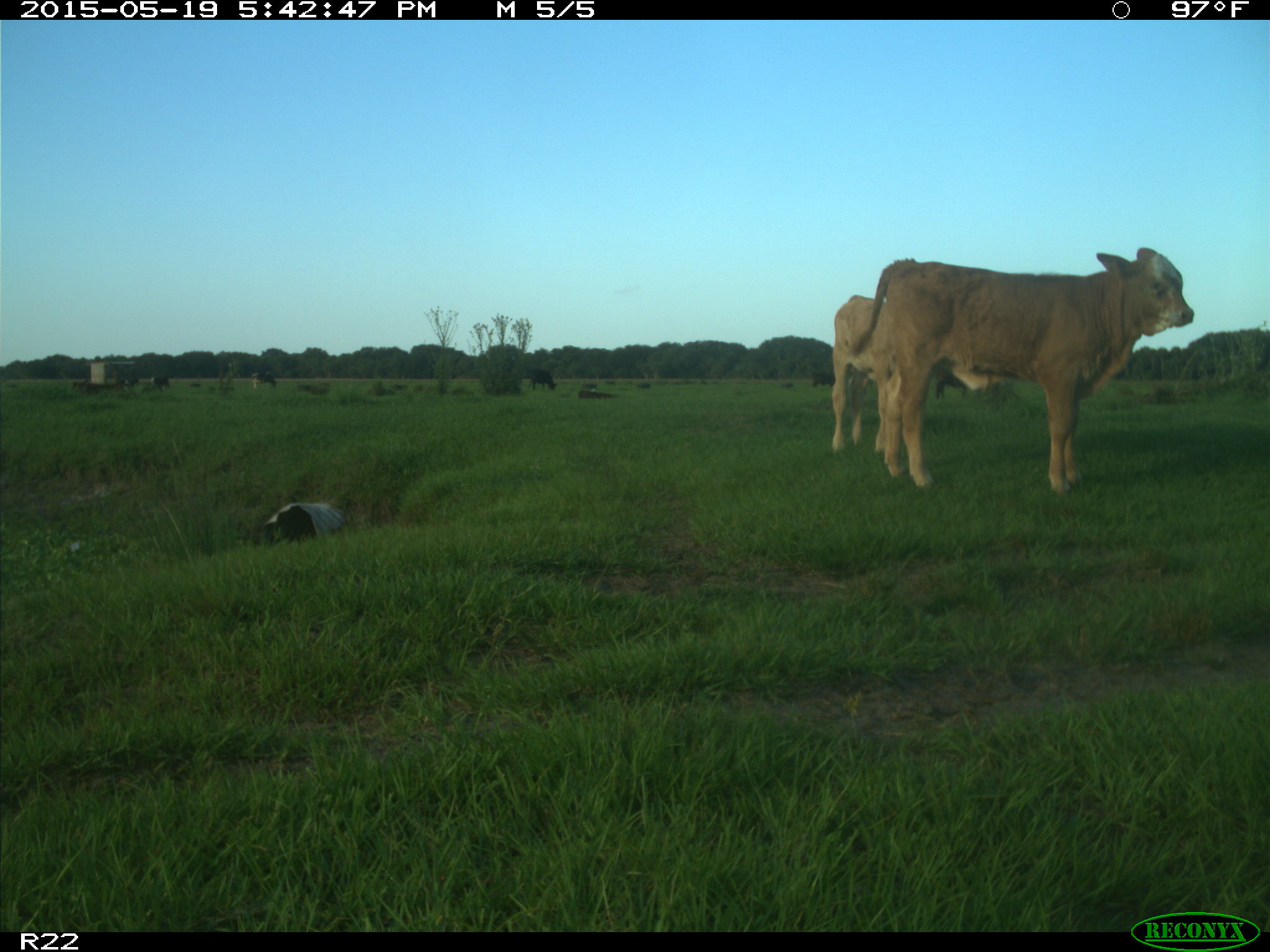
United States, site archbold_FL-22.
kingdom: Animalia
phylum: Chordata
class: Mammalia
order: Artiodactyla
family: Bovidae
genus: Bos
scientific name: Bos taurus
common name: domestic cow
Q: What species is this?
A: Bos taurus (domestic cow).